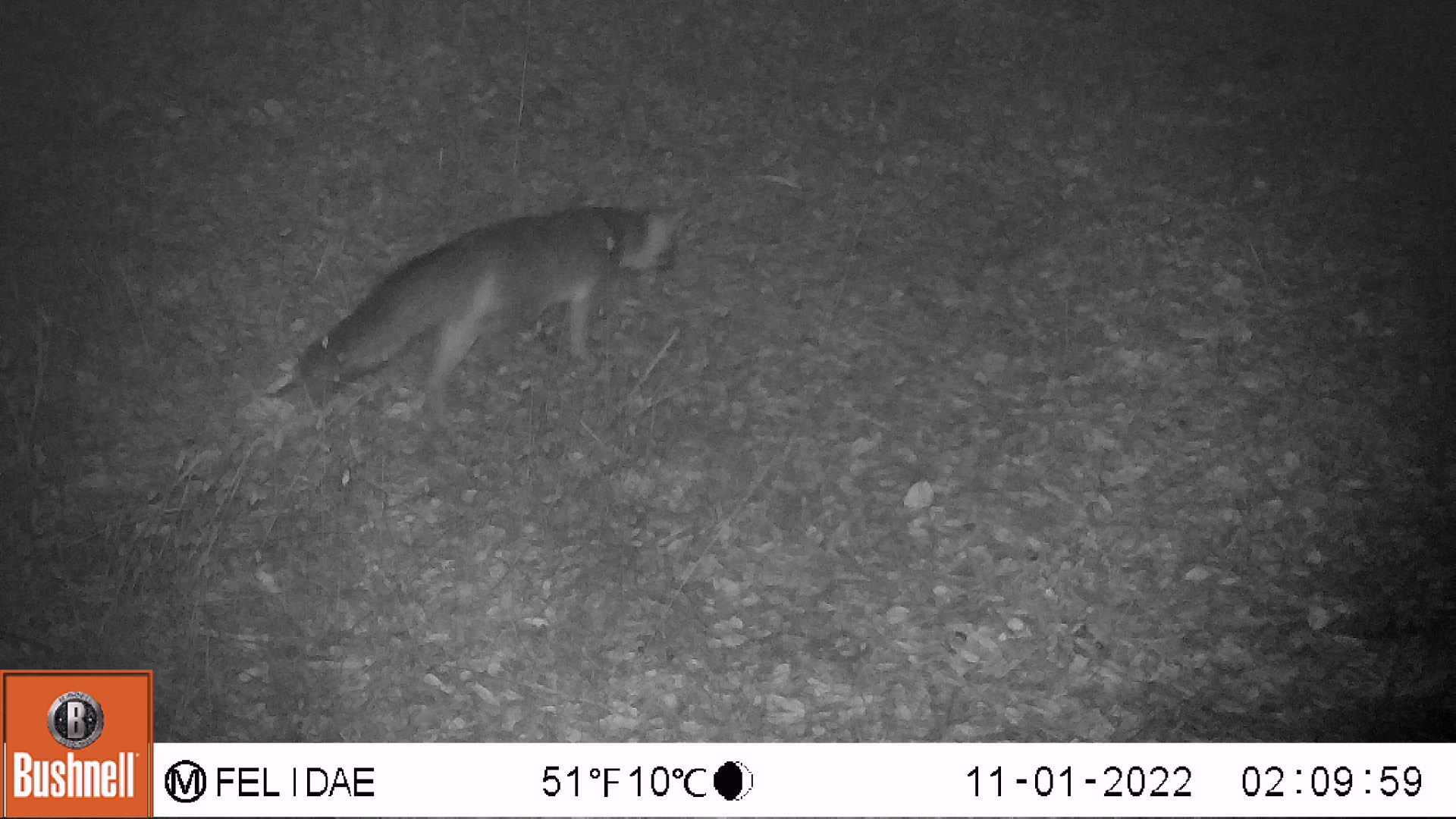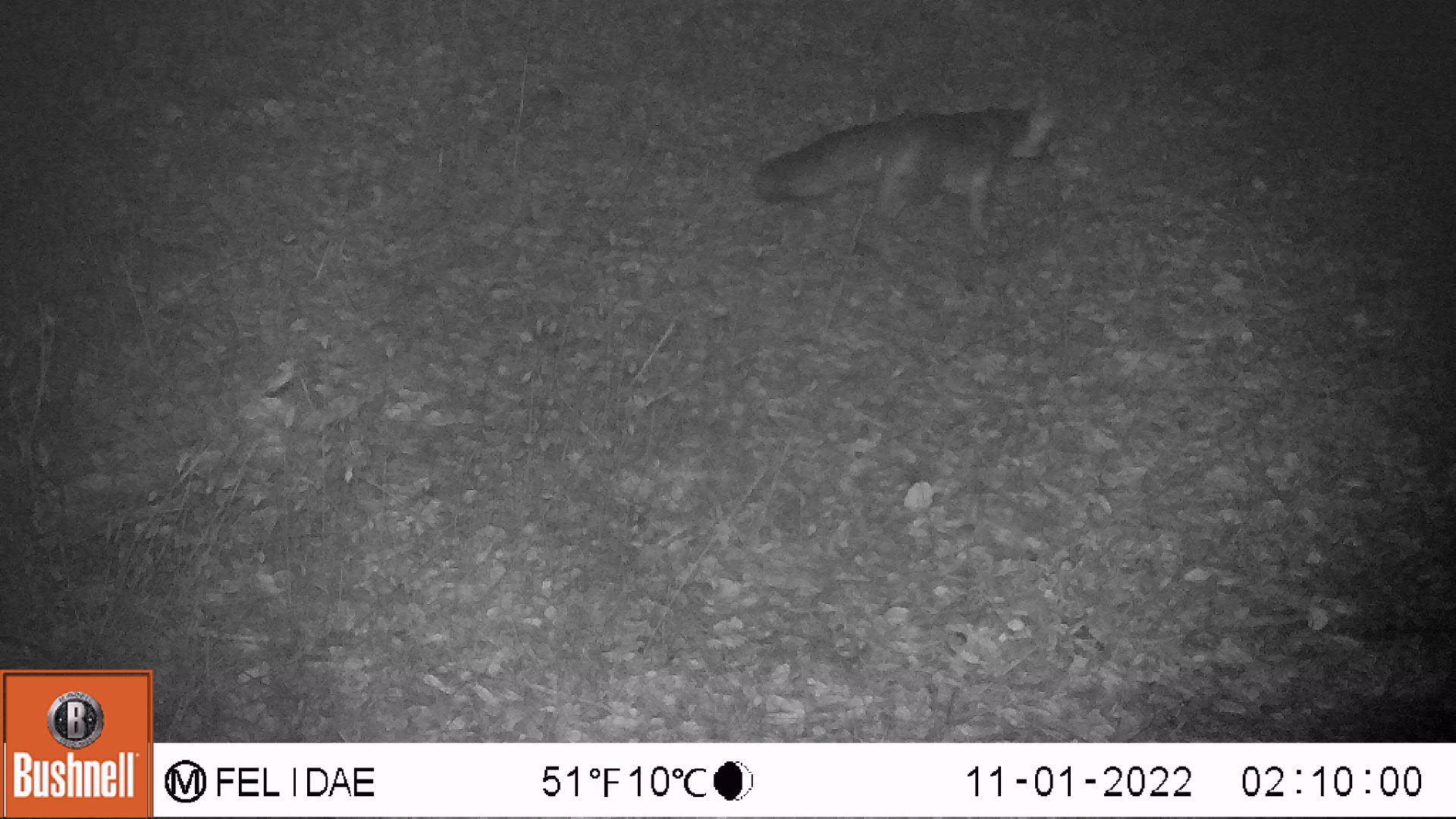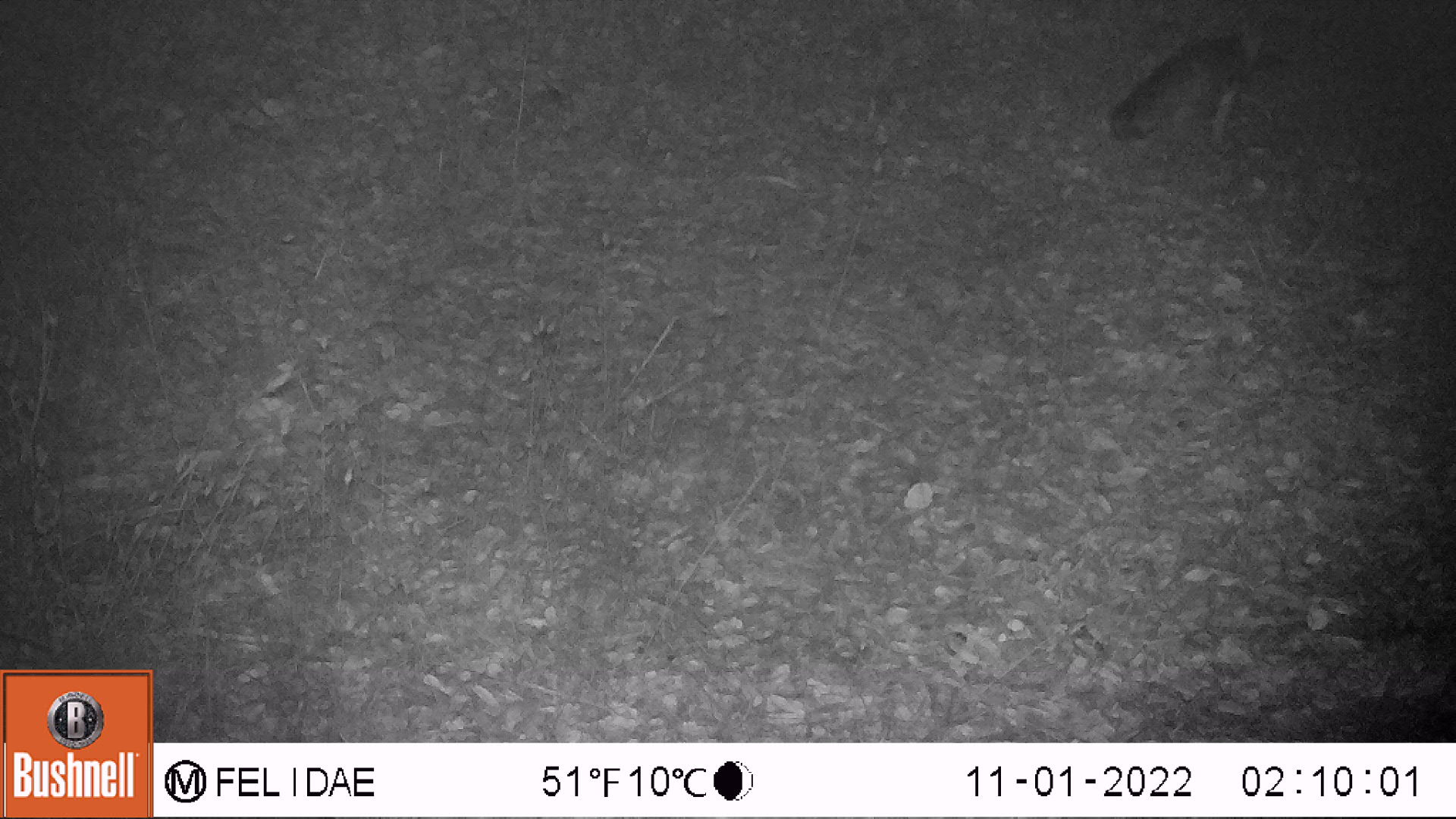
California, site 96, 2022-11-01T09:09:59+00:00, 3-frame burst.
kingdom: Animalia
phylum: Chordata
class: Mammalia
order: Carnivora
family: Canidae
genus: Urocyon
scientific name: Urocyon cinereoargenteus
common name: gray fox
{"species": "gray fox (Urocyon cinereoargenteus)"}